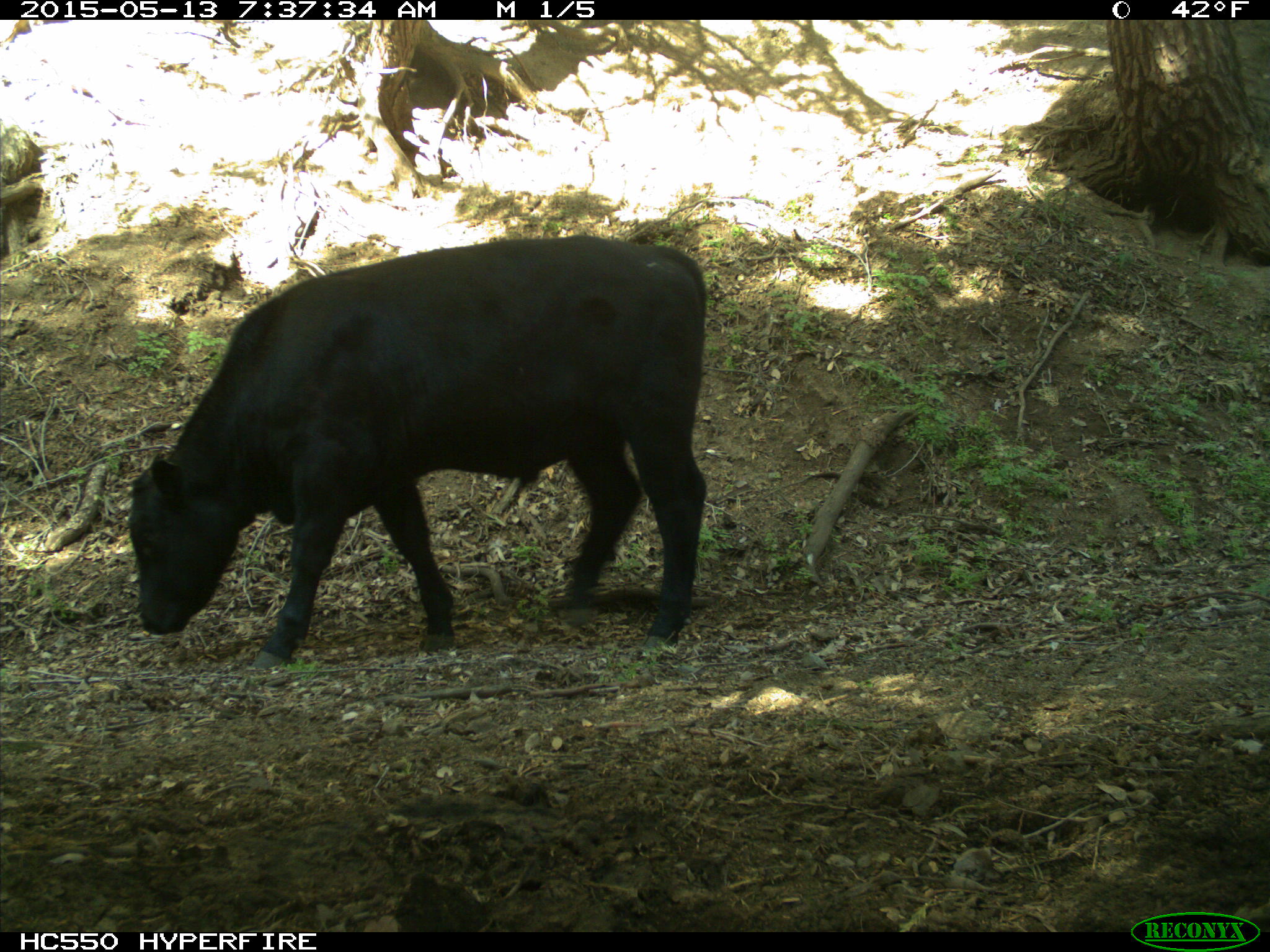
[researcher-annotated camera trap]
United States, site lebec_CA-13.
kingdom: Animalia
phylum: Chordata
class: Mammalia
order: Artiodactyla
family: Bovidae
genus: Bos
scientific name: Bos taurus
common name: domestic cow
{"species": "Bos taurus (domestic cow)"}